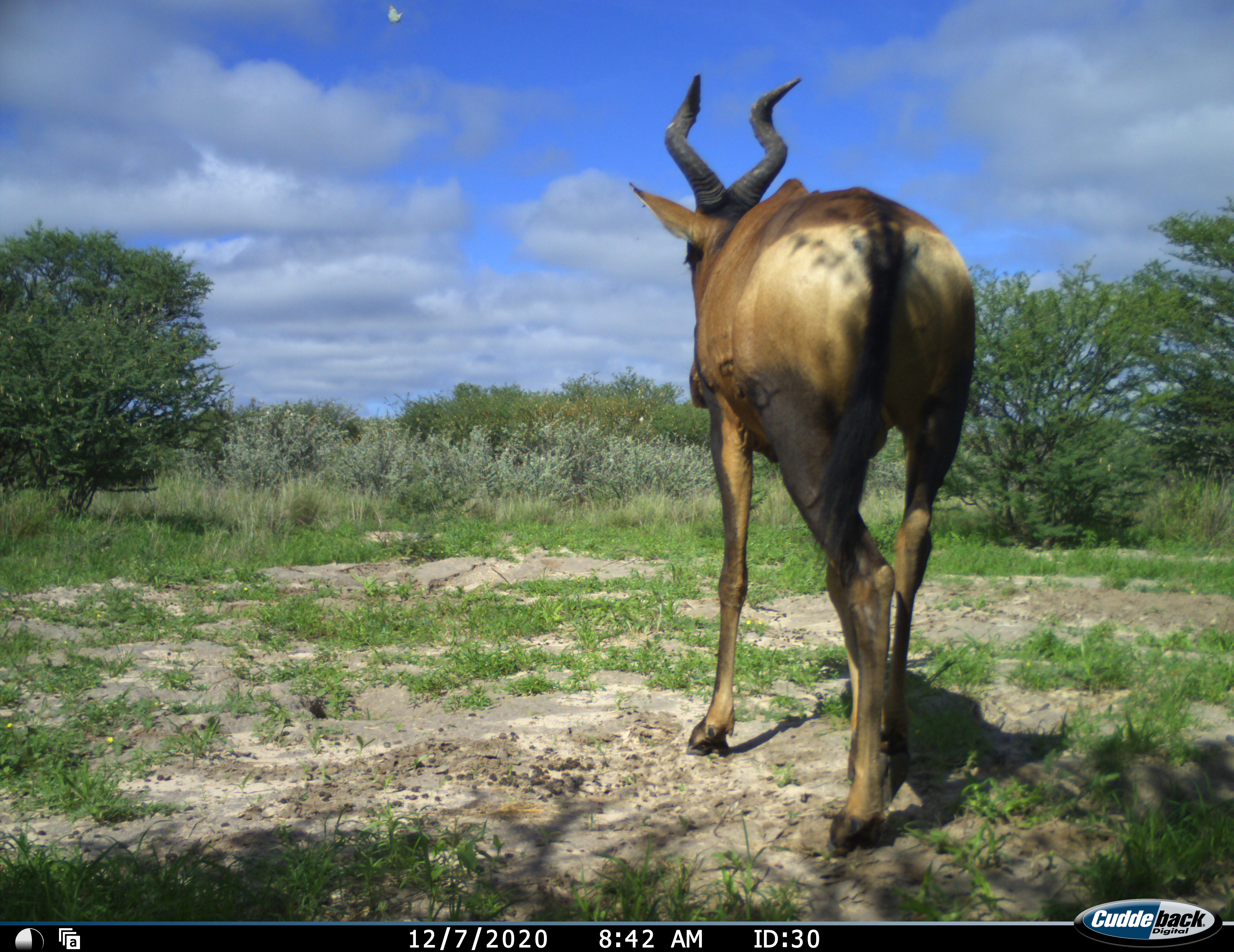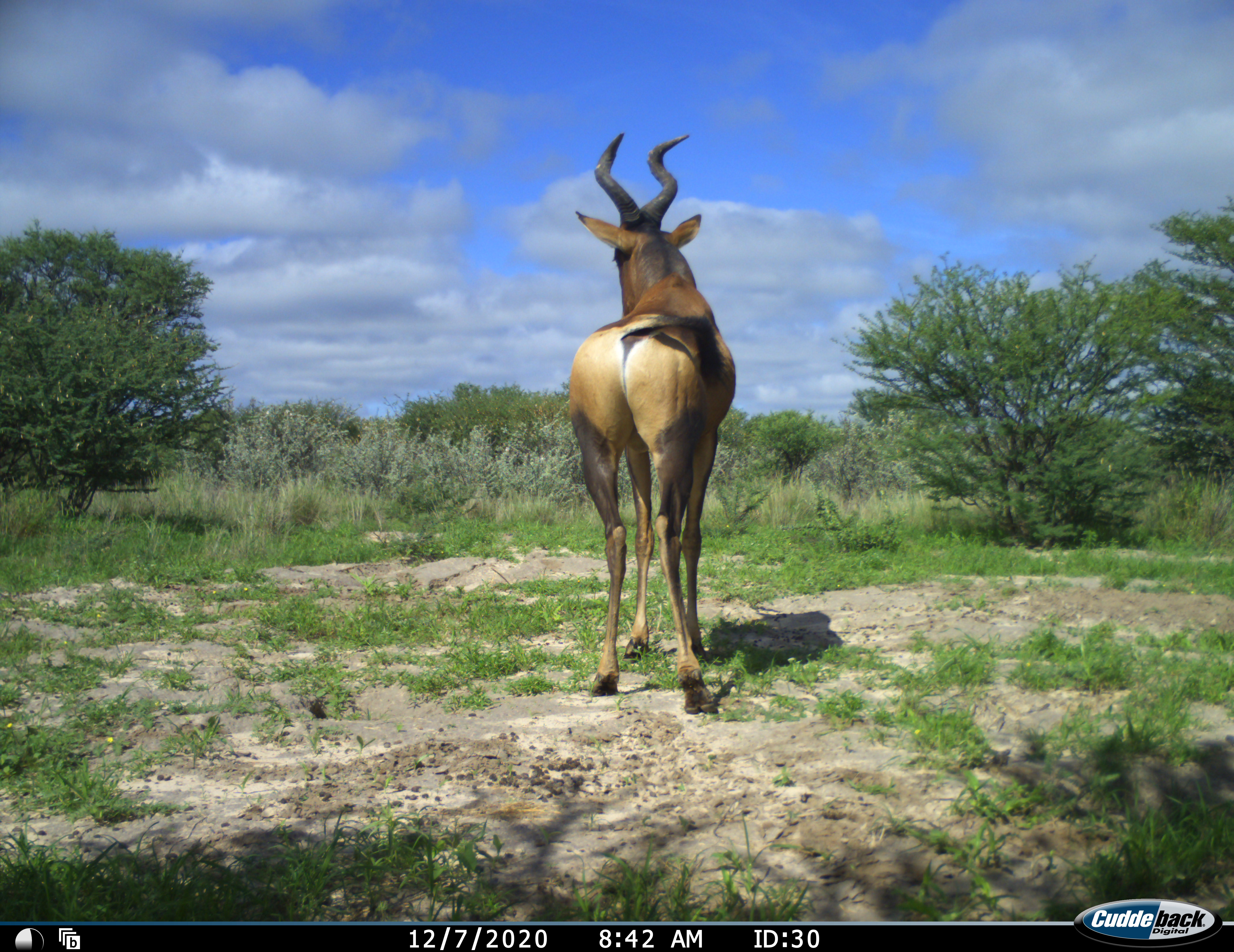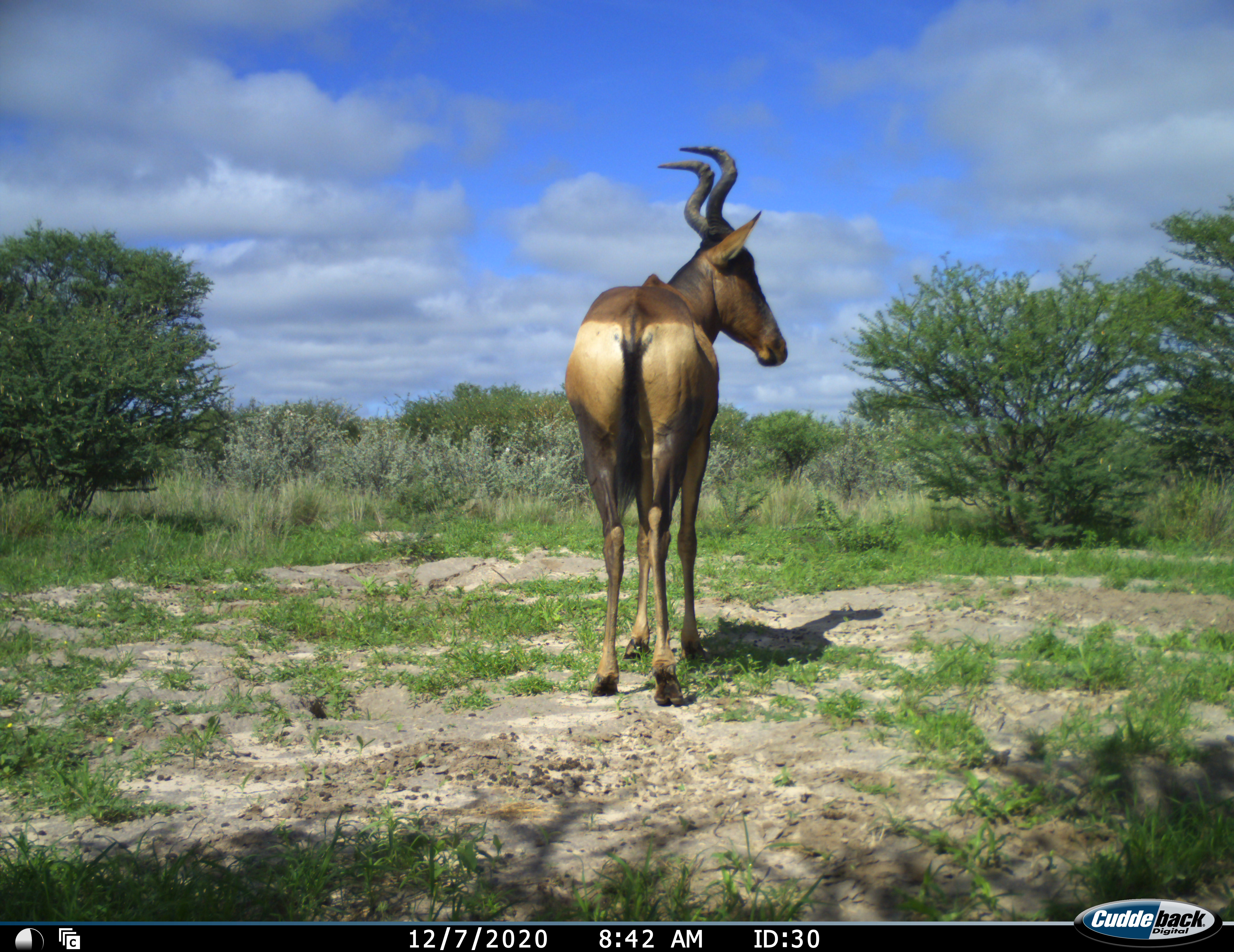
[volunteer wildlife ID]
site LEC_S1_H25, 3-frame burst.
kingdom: Animalia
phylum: Chordata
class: Mammalia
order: Artiodactyla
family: Bovidae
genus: Alcelaphus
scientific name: Alcelaphus buselaphus caama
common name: red hartebeest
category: hartebeestred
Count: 1.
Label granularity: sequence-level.